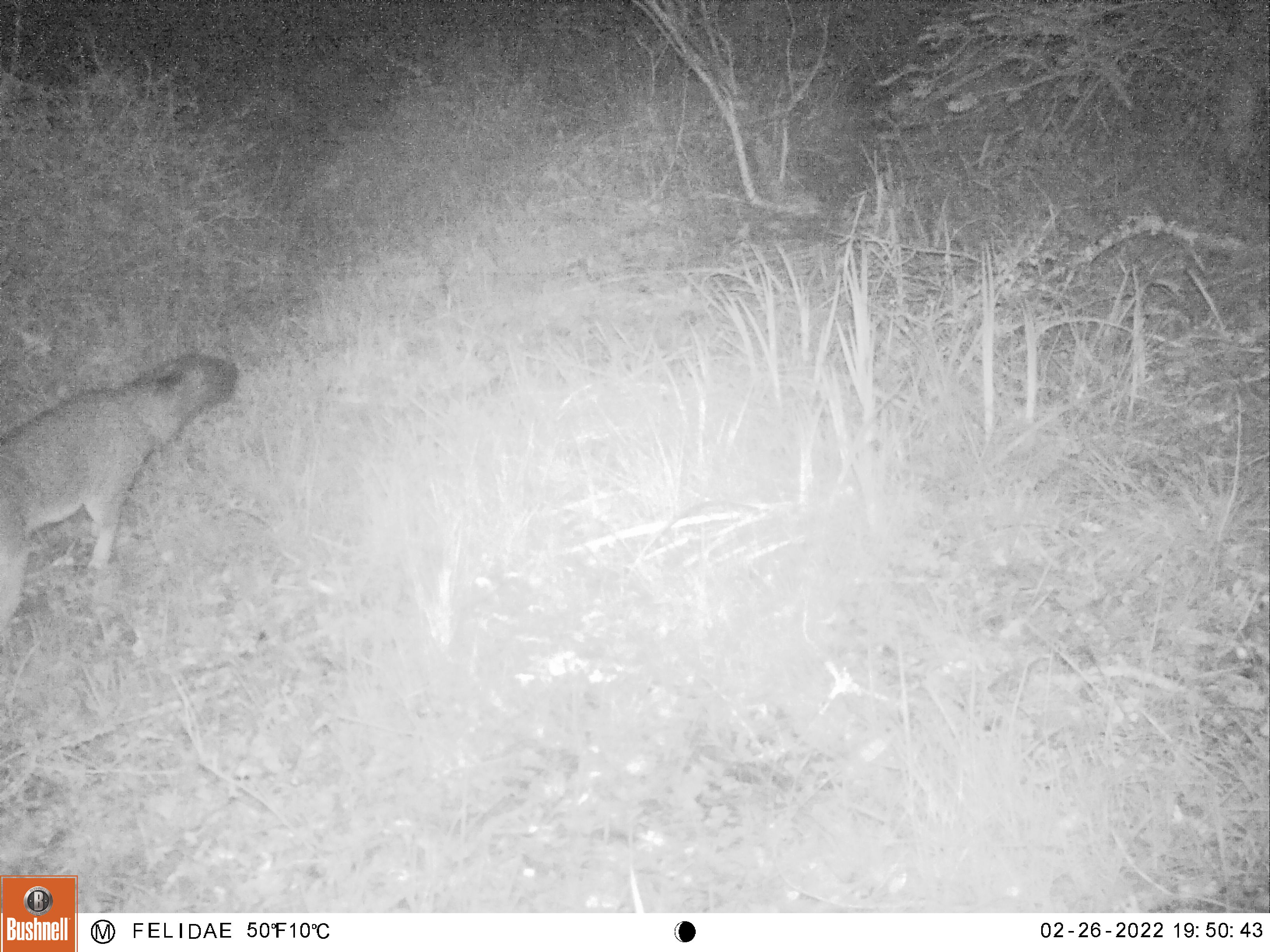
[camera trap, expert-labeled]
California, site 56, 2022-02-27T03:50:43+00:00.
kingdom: Animalia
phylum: Chordata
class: Mammalia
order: Carnivora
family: Canidae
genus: Urocyon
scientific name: Urocyon cinereoargenteus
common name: gray fox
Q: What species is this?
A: Gray fox (Urocyon cinereoargenteus).